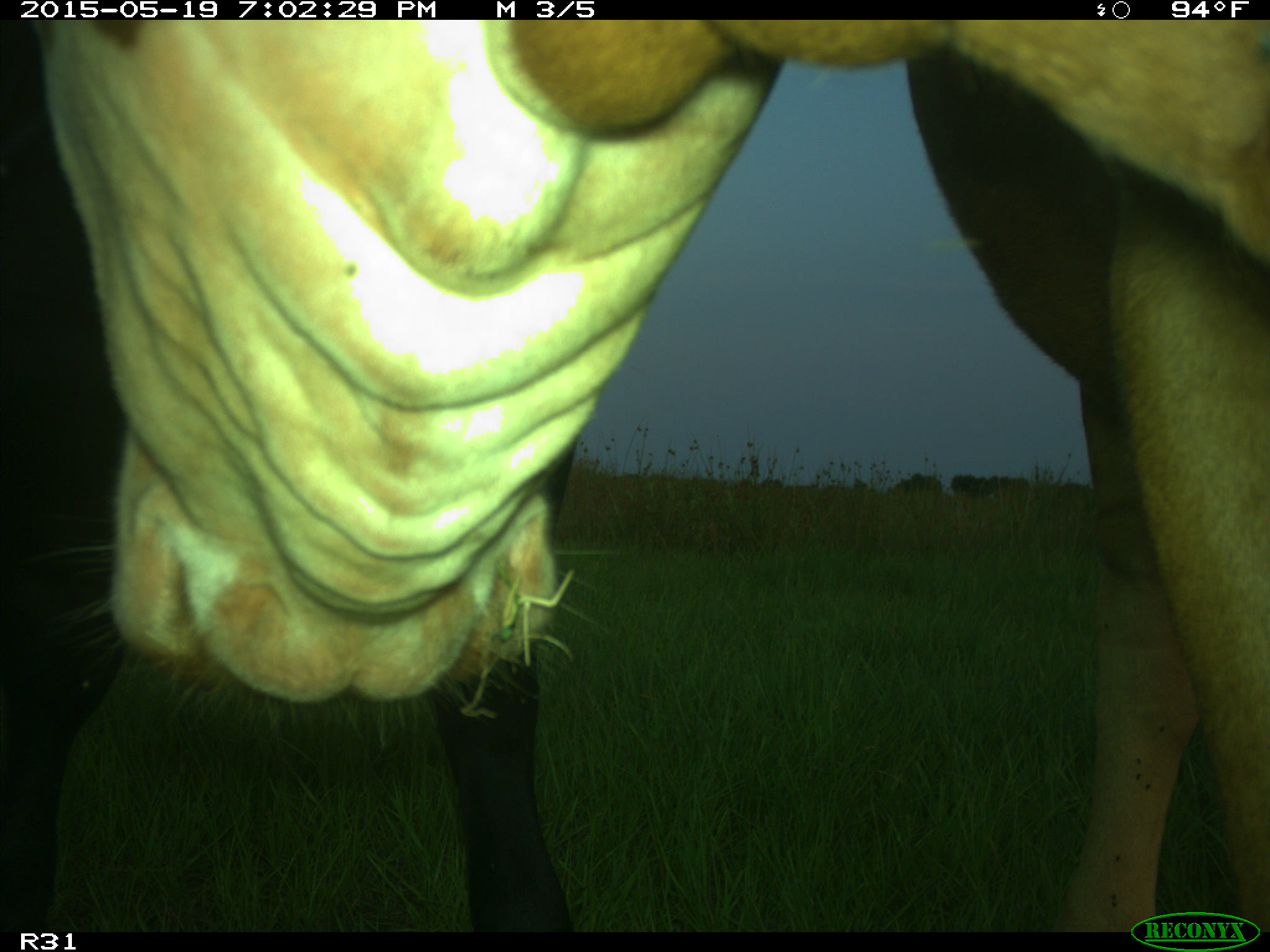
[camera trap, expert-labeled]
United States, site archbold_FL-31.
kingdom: Animalia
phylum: Chordata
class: Mammalia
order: Artiodactyla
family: Bovidae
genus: Bos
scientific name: Bos taurus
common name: domestic cow